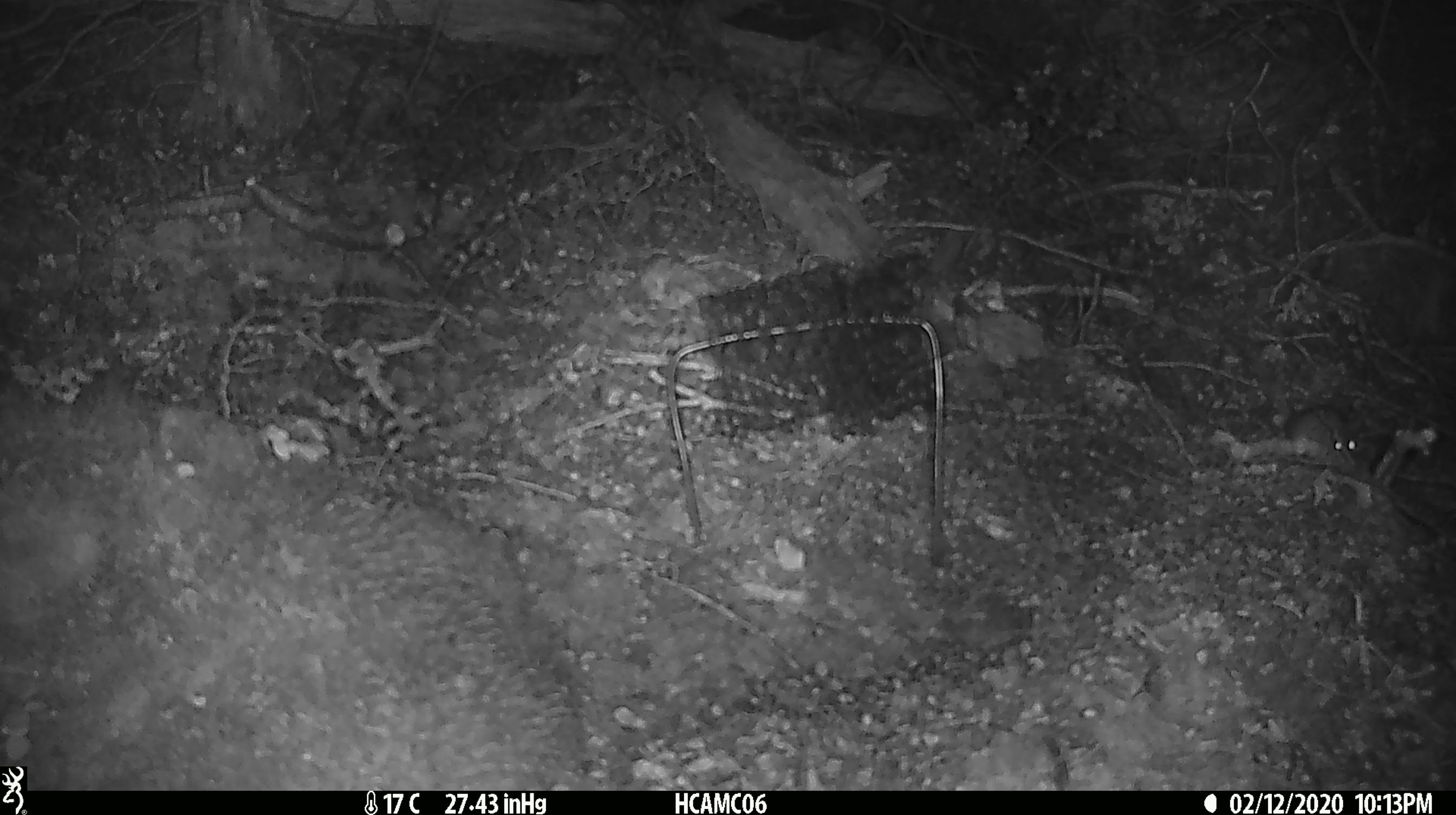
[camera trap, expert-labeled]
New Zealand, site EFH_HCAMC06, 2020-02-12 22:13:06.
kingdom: Animalia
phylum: Chordata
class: Mammalia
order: Rodentia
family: Muridae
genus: Mus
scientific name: Mus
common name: mouse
Mouse (Mus).